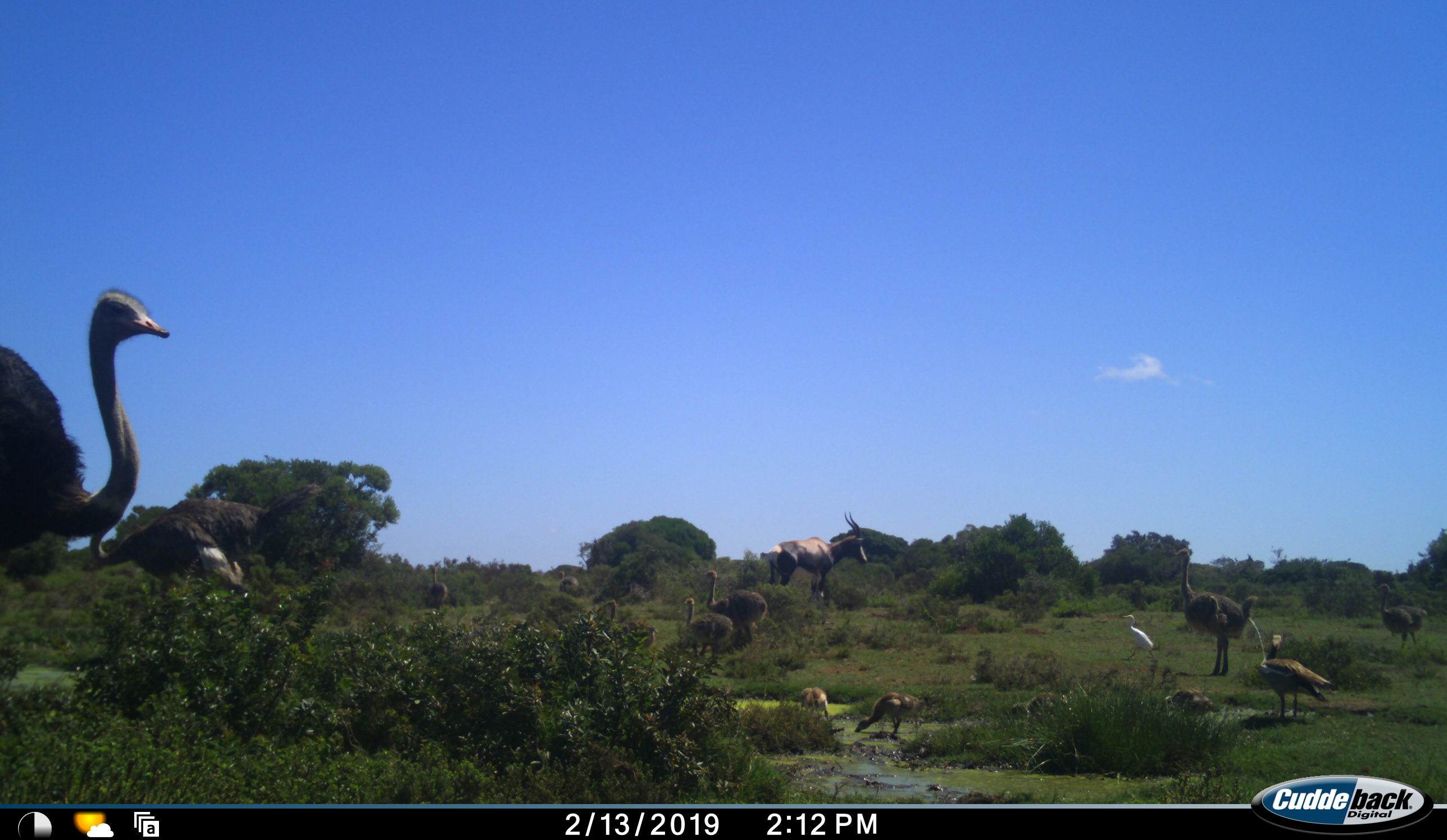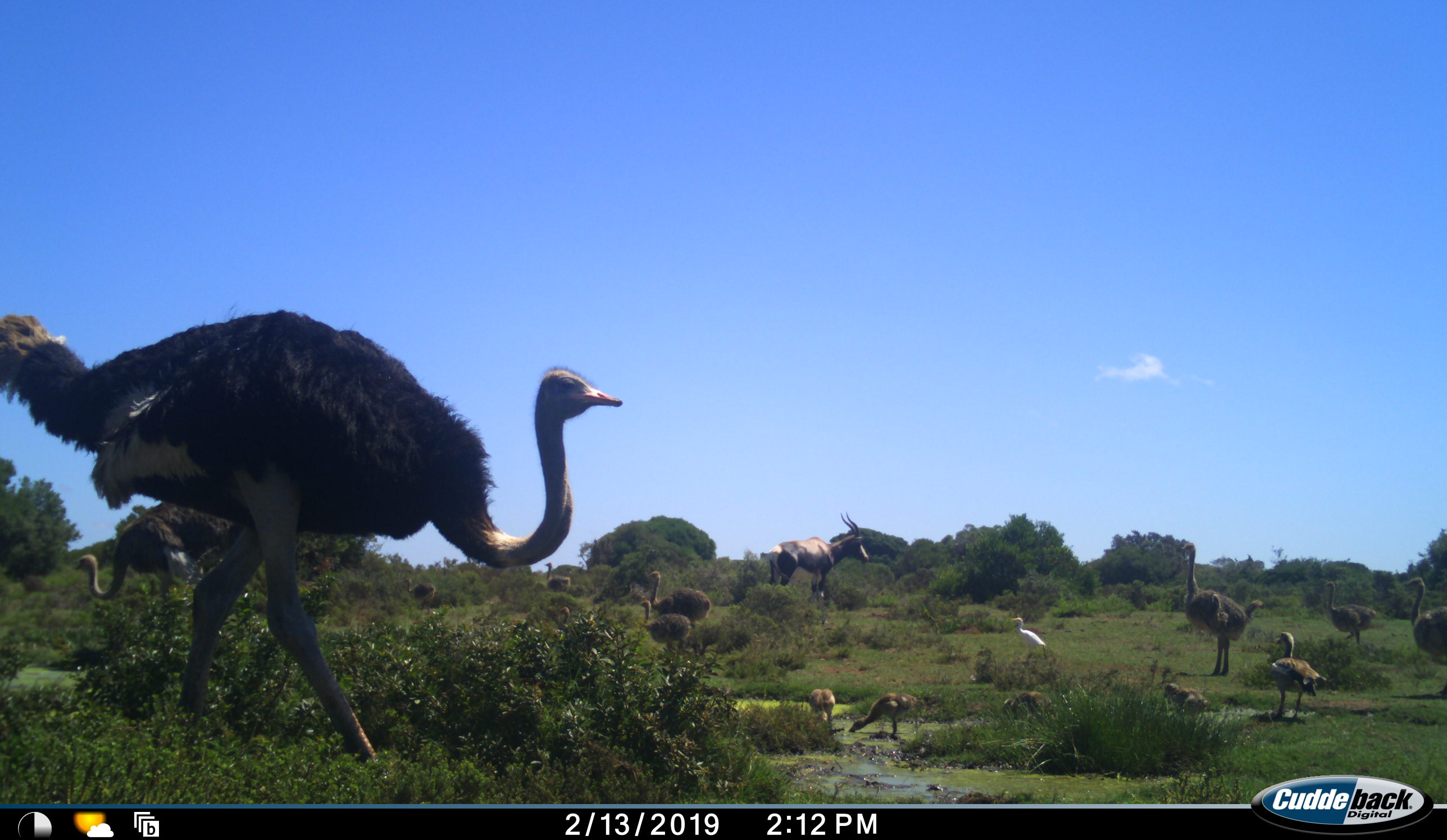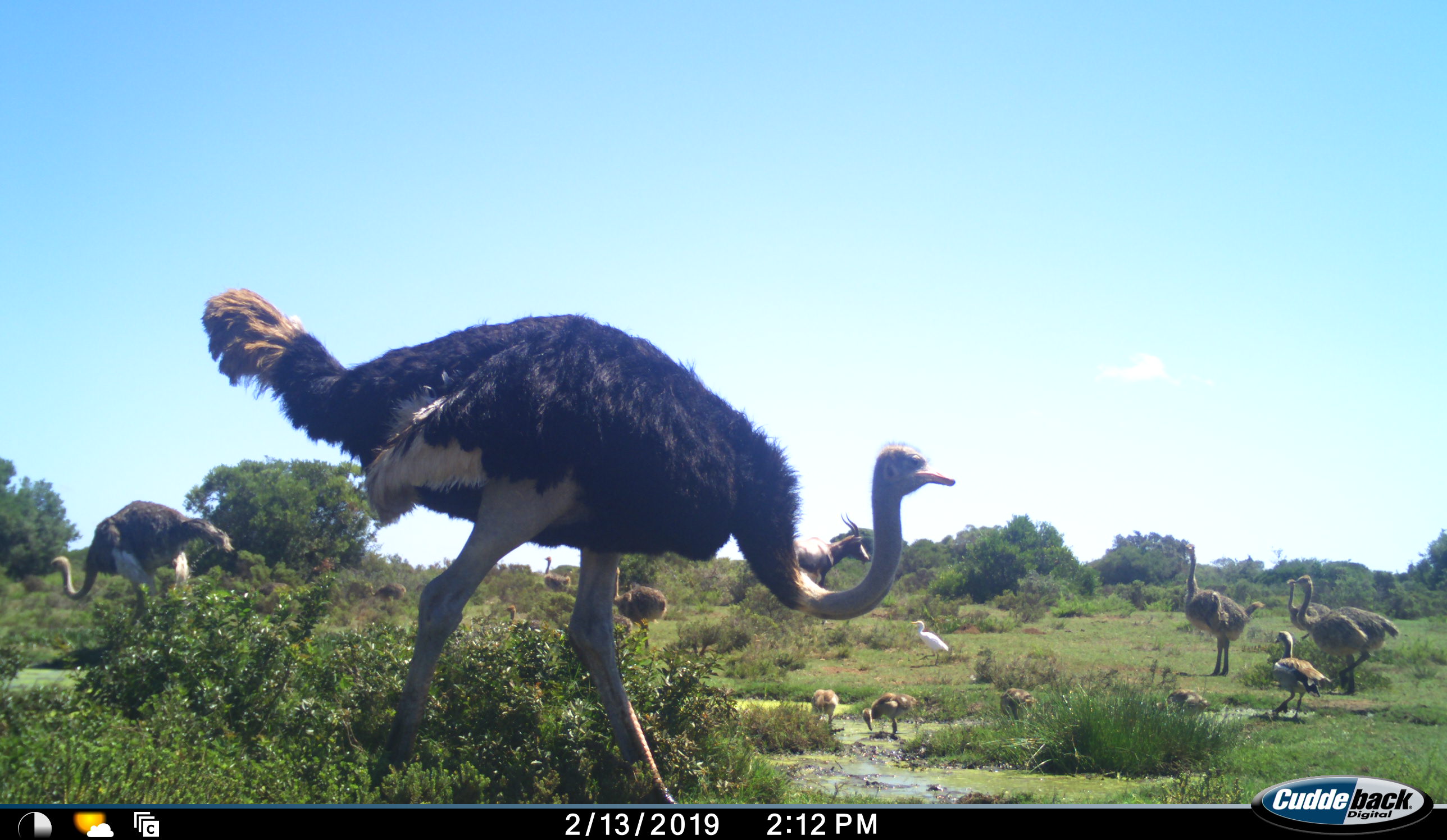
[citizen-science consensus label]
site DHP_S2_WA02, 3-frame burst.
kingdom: Animalia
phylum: Chordata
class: Mammalia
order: Artiodactyla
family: Bovidae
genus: Damaliscus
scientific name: Damaliscus pygargus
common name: bontebok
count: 1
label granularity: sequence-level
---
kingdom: Animalia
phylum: Chordata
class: Aves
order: Struthioniformes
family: Struthionidae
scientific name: Struthionidae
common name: ostrich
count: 9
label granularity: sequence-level